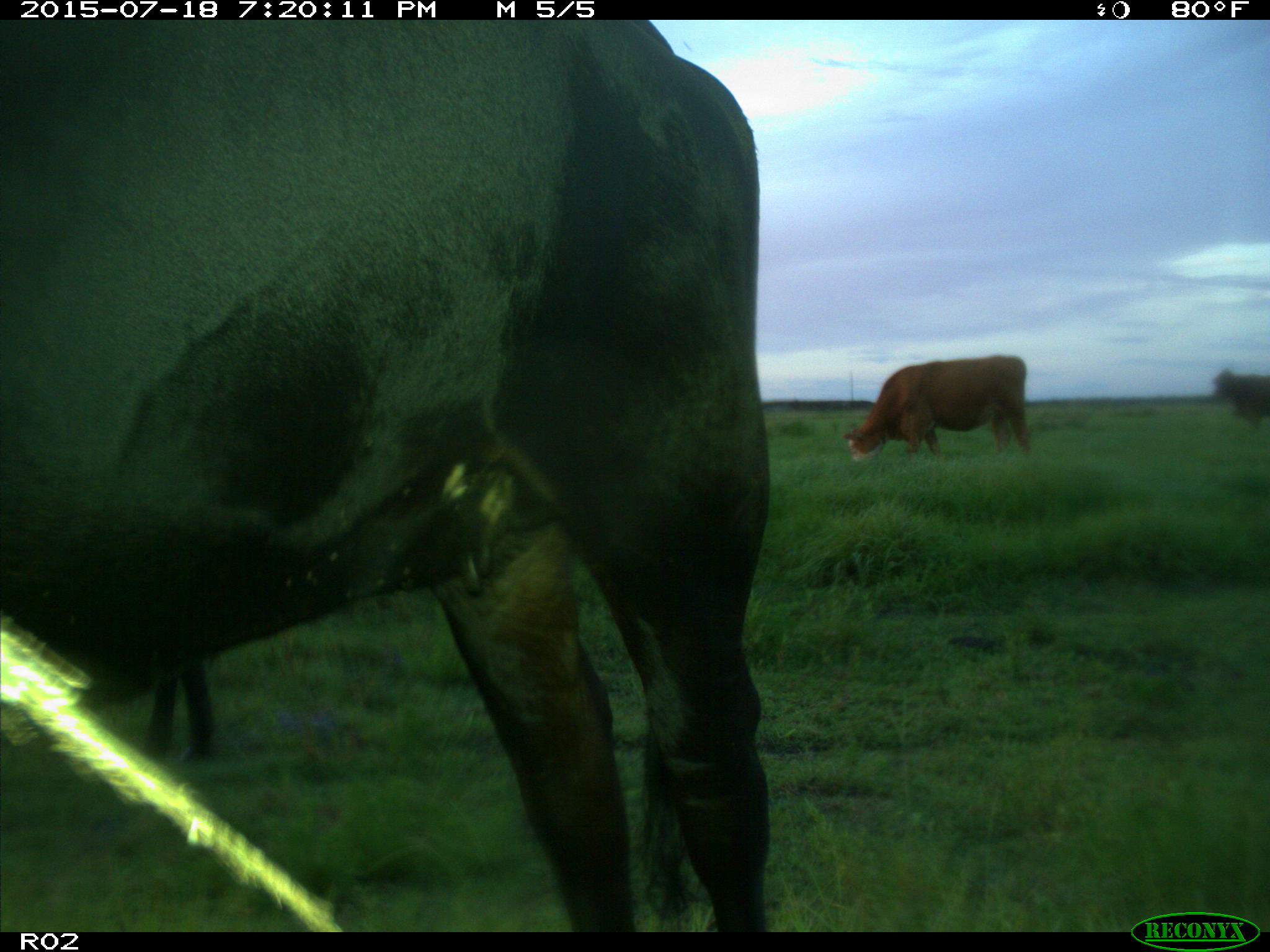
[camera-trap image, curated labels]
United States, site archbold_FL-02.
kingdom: Animalia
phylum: Chordata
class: Mammalia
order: Artiodactyla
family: Bovidae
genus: Bos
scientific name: Bos taurus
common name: domestic cow